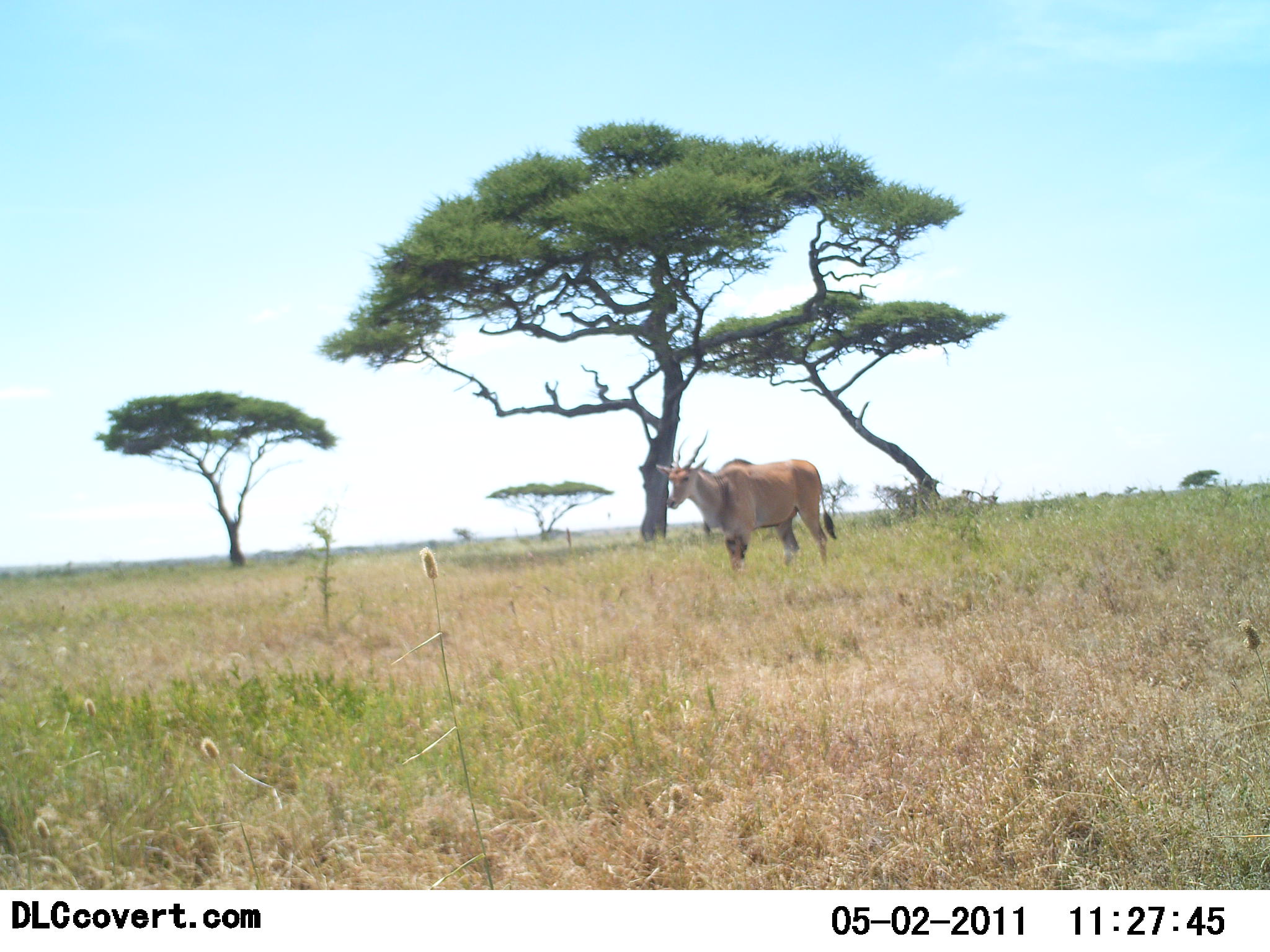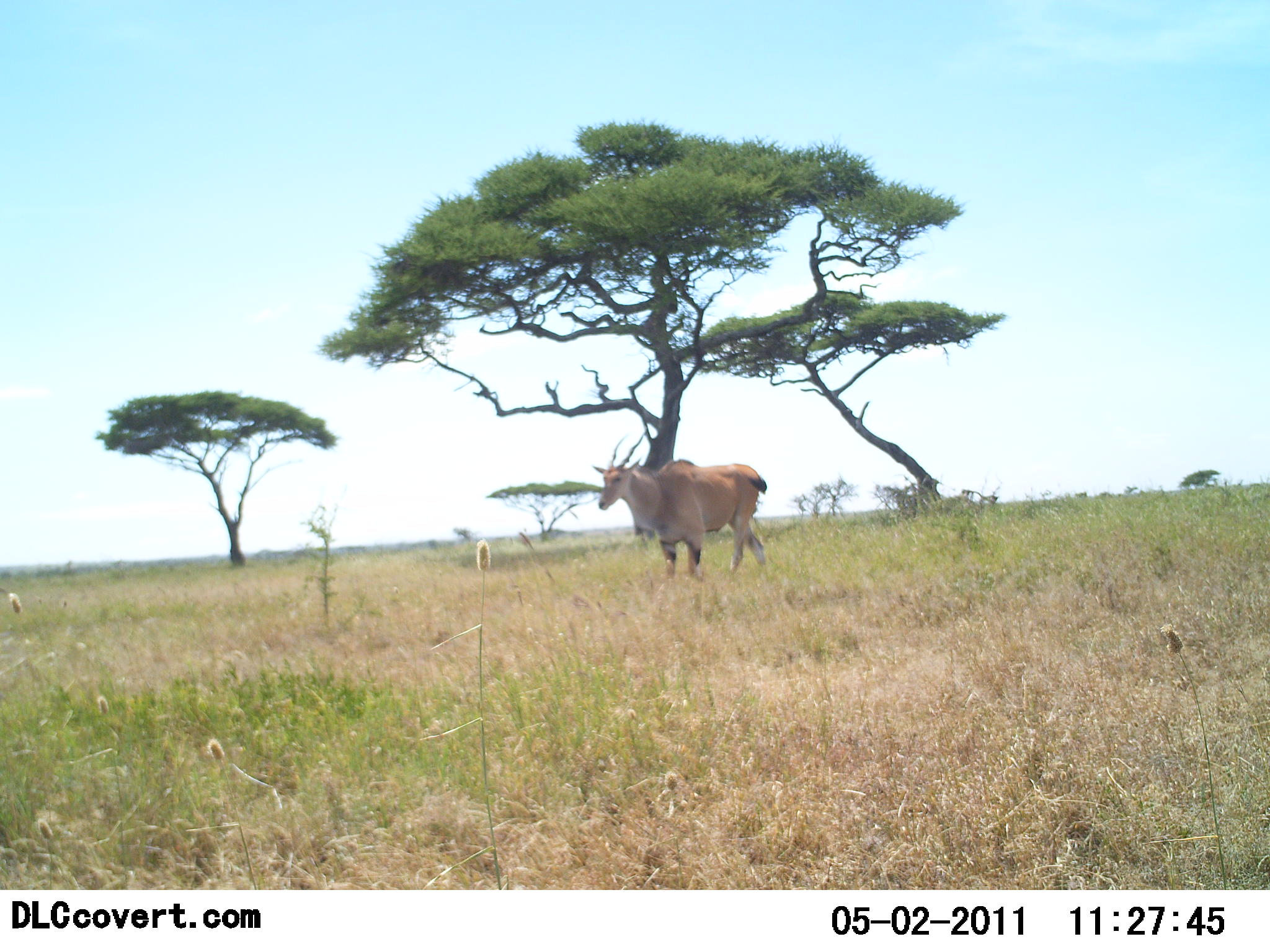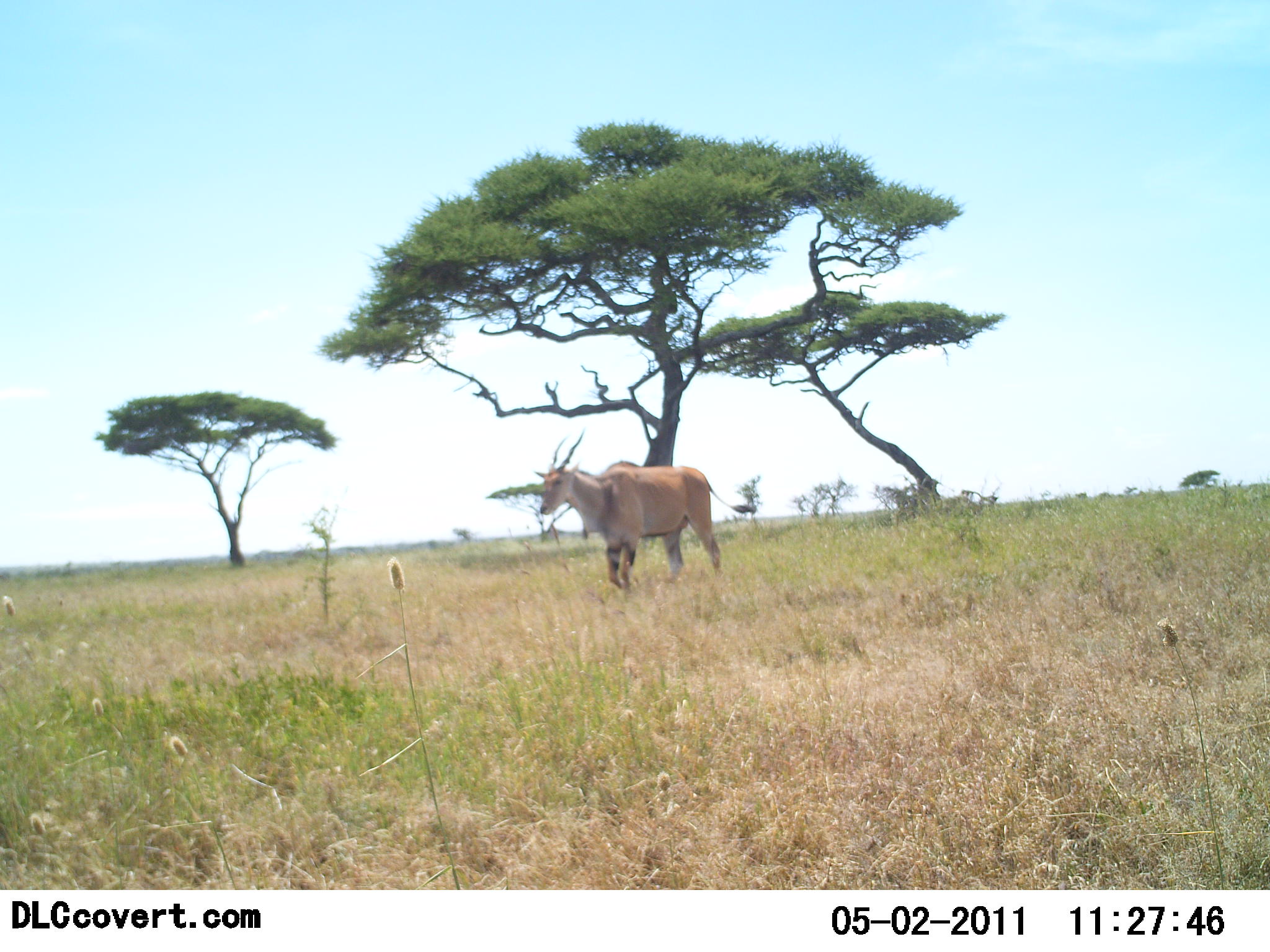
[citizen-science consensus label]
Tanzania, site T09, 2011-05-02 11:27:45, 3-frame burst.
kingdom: Animalia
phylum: Chordata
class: Mammalia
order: Artiodactyla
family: Bovidae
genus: Tragelaphus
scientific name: Tragelaphus oryx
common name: eland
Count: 1.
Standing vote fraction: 9%.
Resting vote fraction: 0%.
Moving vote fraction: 91%.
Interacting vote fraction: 0%.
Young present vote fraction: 0%.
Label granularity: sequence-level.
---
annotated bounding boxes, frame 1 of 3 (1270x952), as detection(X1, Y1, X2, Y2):
animal: detection(655, 429, 837, 572)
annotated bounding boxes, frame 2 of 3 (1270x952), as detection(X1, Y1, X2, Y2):
animal: detection(591, 431, 768, 580)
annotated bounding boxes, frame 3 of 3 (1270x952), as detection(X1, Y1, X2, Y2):
animal: detection(532, 428, 758, 594)